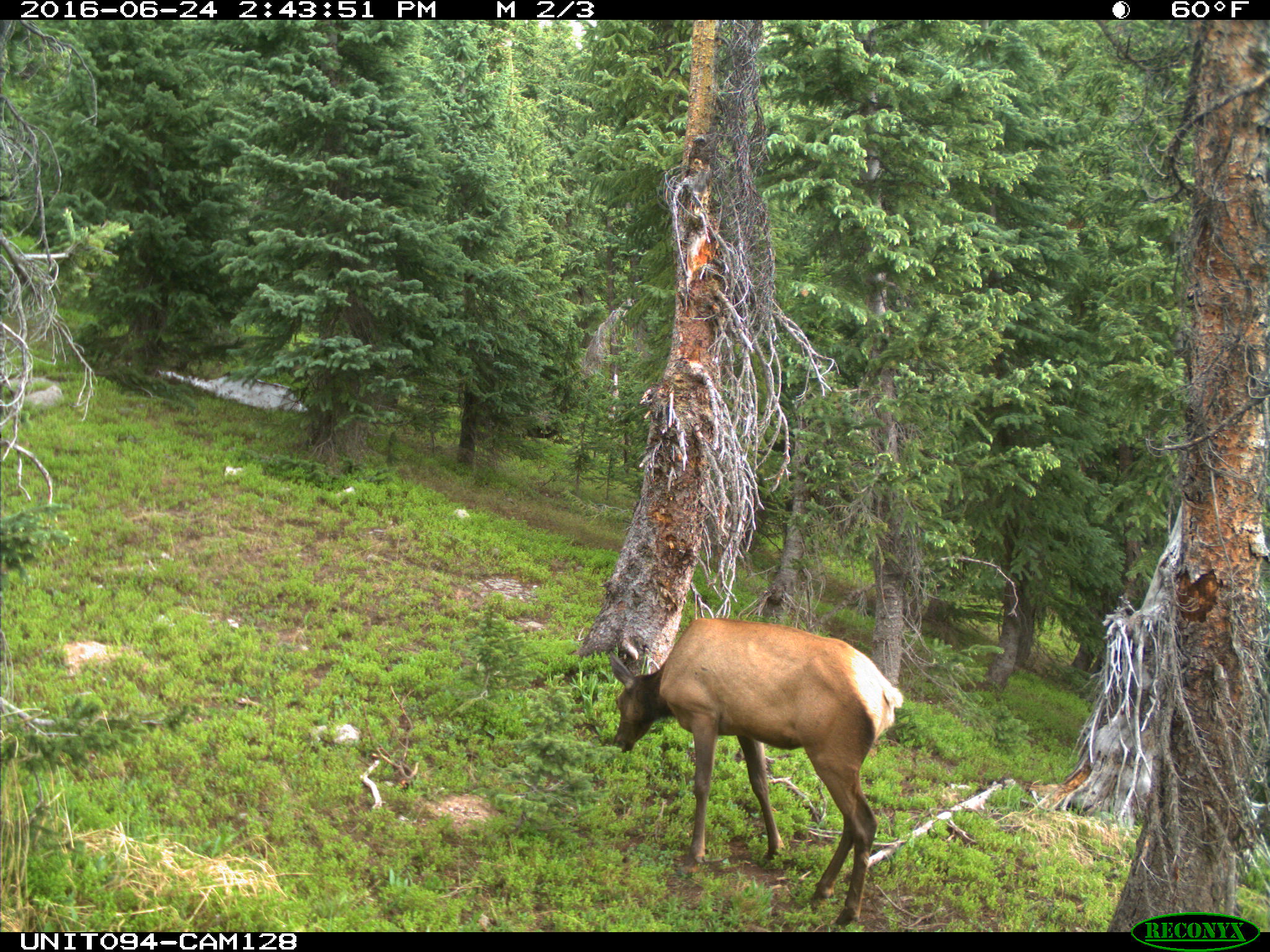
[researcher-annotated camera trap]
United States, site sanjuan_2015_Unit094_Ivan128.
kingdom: Animalia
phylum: Chordata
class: Mammalia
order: Artiodactyla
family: Cervidae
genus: Cervus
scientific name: Cervus elaphus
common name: red deer